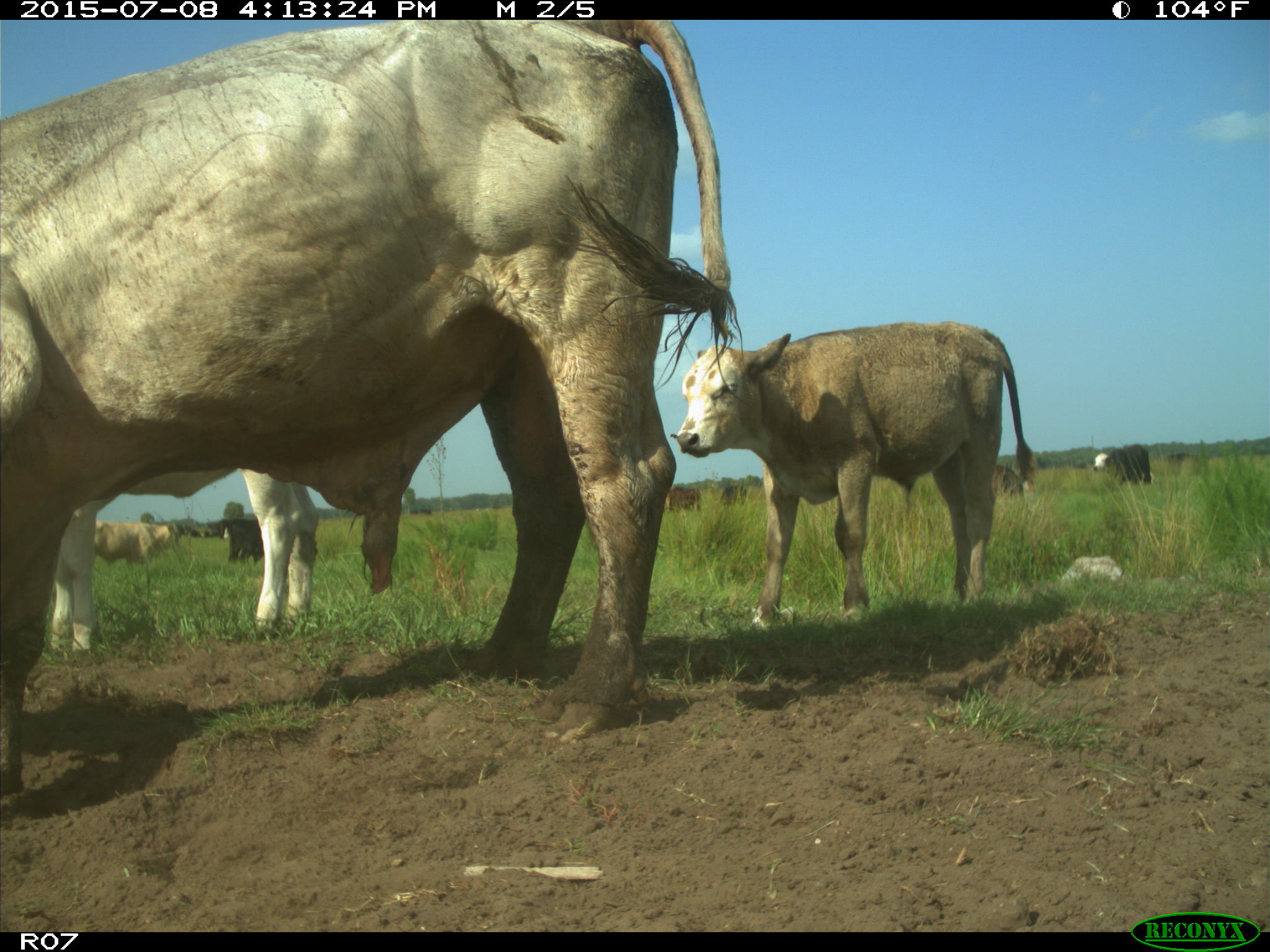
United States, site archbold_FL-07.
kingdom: Animalia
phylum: Chordata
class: Mammalia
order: Artiodactyla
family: Bovidae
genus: Bos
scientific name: Bos taurus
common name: domestic cow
Bos taurus (domestic cow).